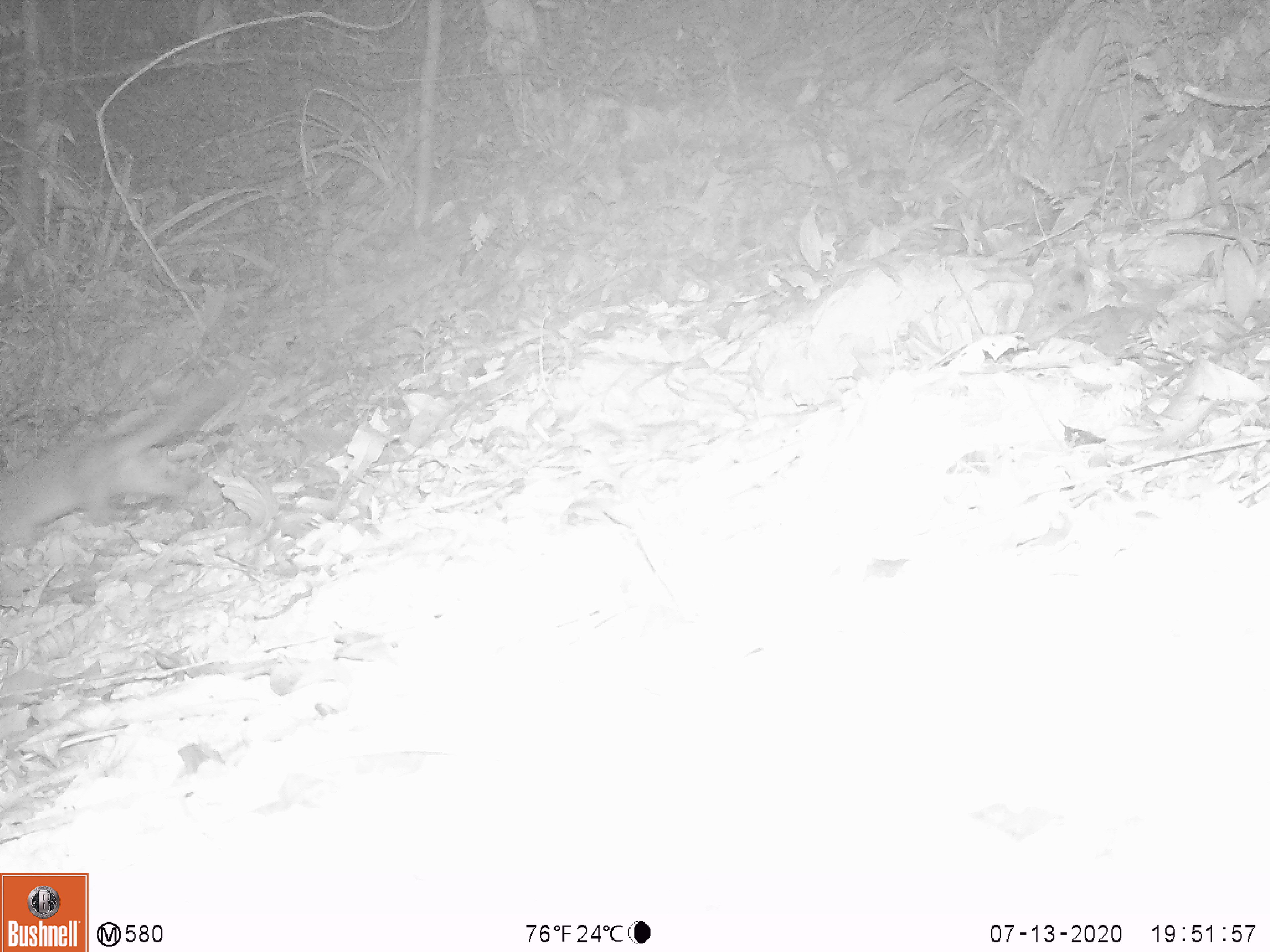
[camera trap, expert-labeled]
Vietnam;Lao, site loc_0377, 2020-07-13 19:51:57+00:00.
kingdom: Animalia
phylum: Chordata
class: Mammalia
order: Carnivora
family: Mustelidae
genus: Melogale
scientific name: Melogale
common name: ferret badger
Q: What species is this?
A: Ferret badger (Melogale).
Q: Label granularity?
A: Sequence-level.